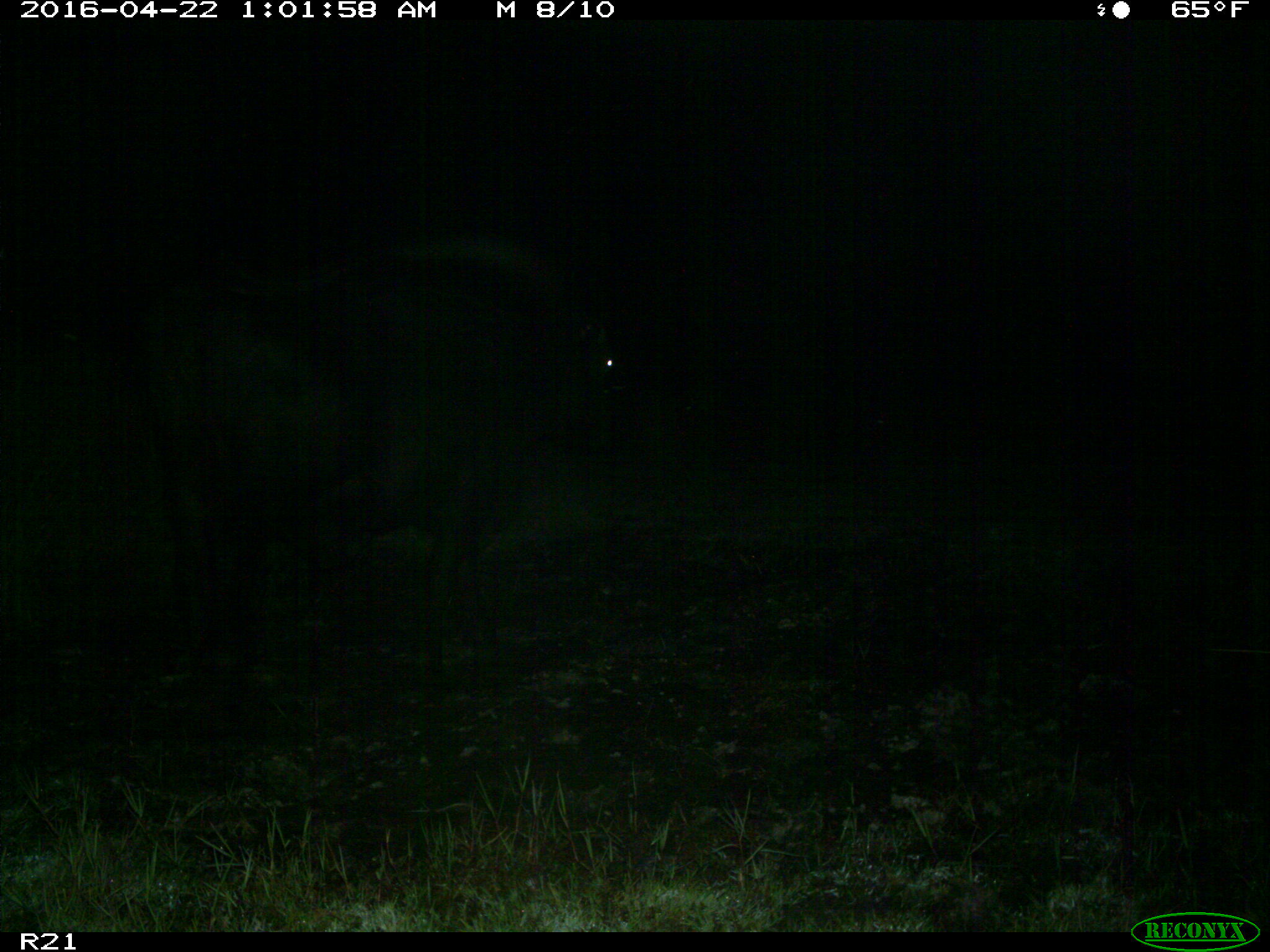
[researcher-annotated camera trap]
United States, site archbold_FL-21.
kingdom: Animalia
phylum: Chordata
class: Mammalia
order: Artiodactyla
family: Bovidae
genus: Bos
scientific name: Bos taurus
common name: domestic cow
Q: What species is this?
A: Bos taurus (domestic cow).